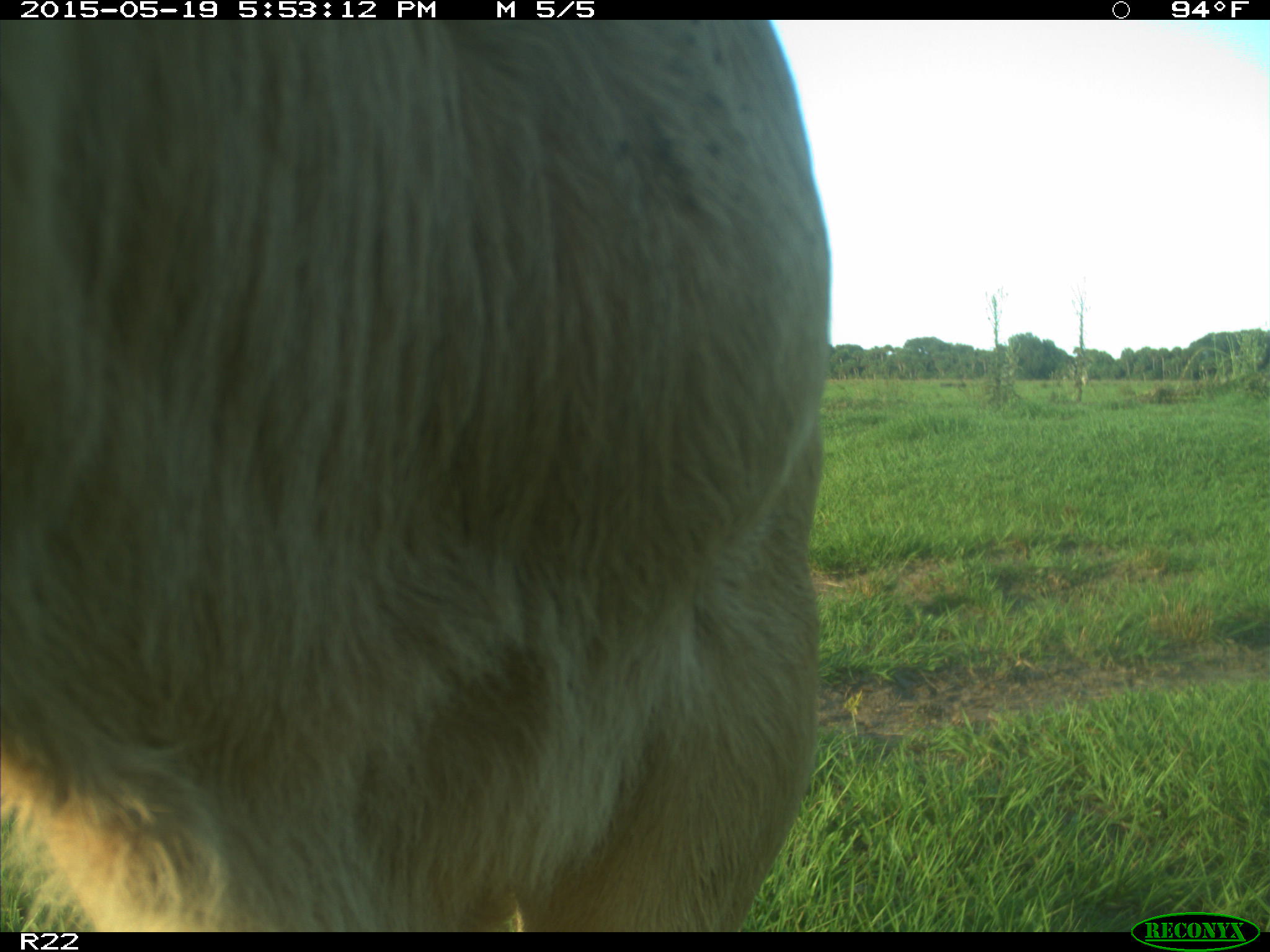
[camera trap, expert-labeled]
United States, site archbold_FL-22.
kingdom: Animalia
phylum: Chordata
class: Mammalia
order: Artiodactyla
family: Bovidae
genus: Bos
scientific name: Bos taurus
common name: domestic cow